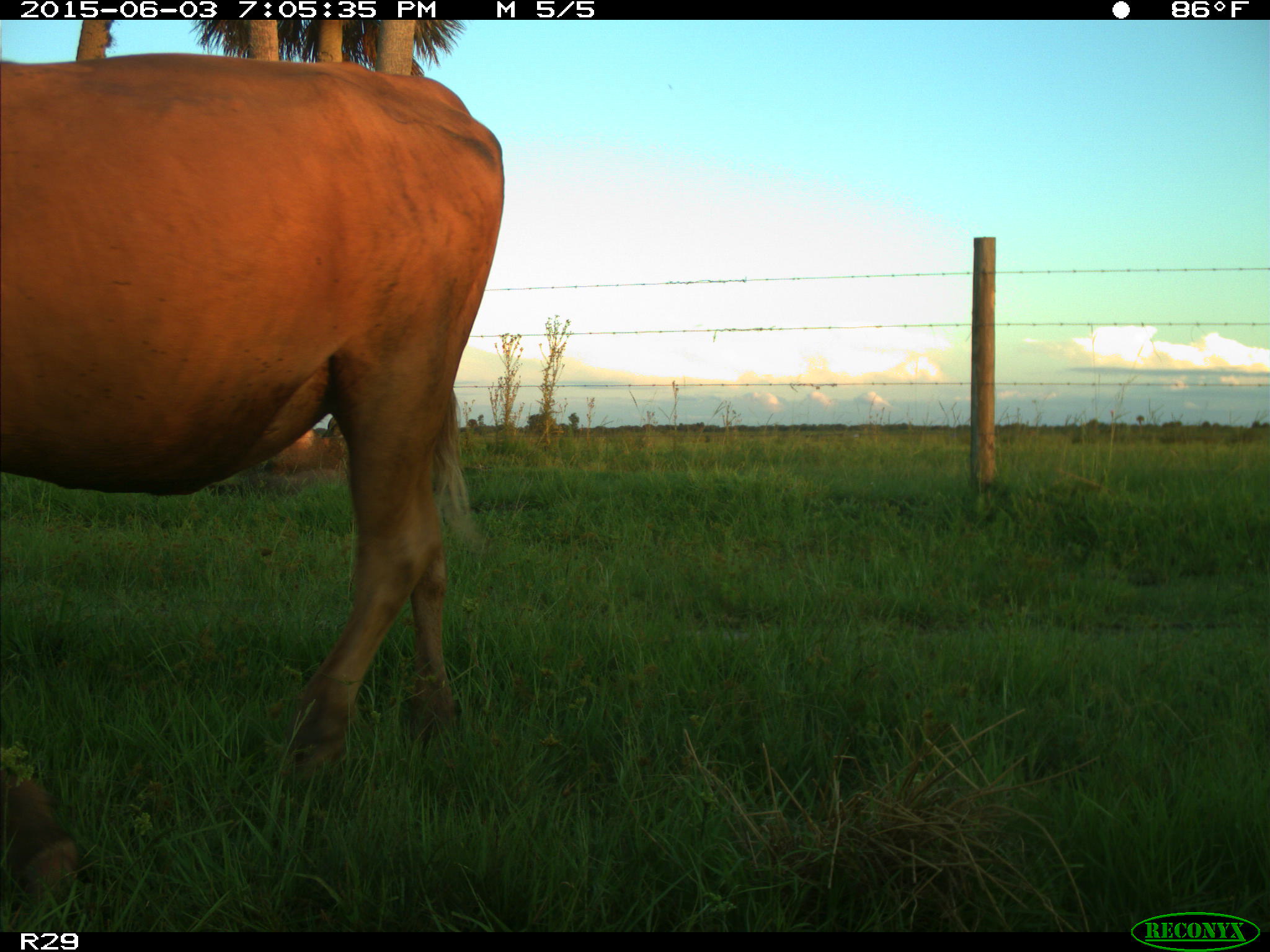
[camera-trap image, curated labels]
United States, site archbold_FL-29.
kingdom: Animalia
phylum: Chordata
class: Mammalia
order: Artiodactyla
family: Bovidae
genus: Bos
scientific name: Bos taurus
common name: domestic cow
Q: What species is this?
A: Bos taurus (domestic cow).